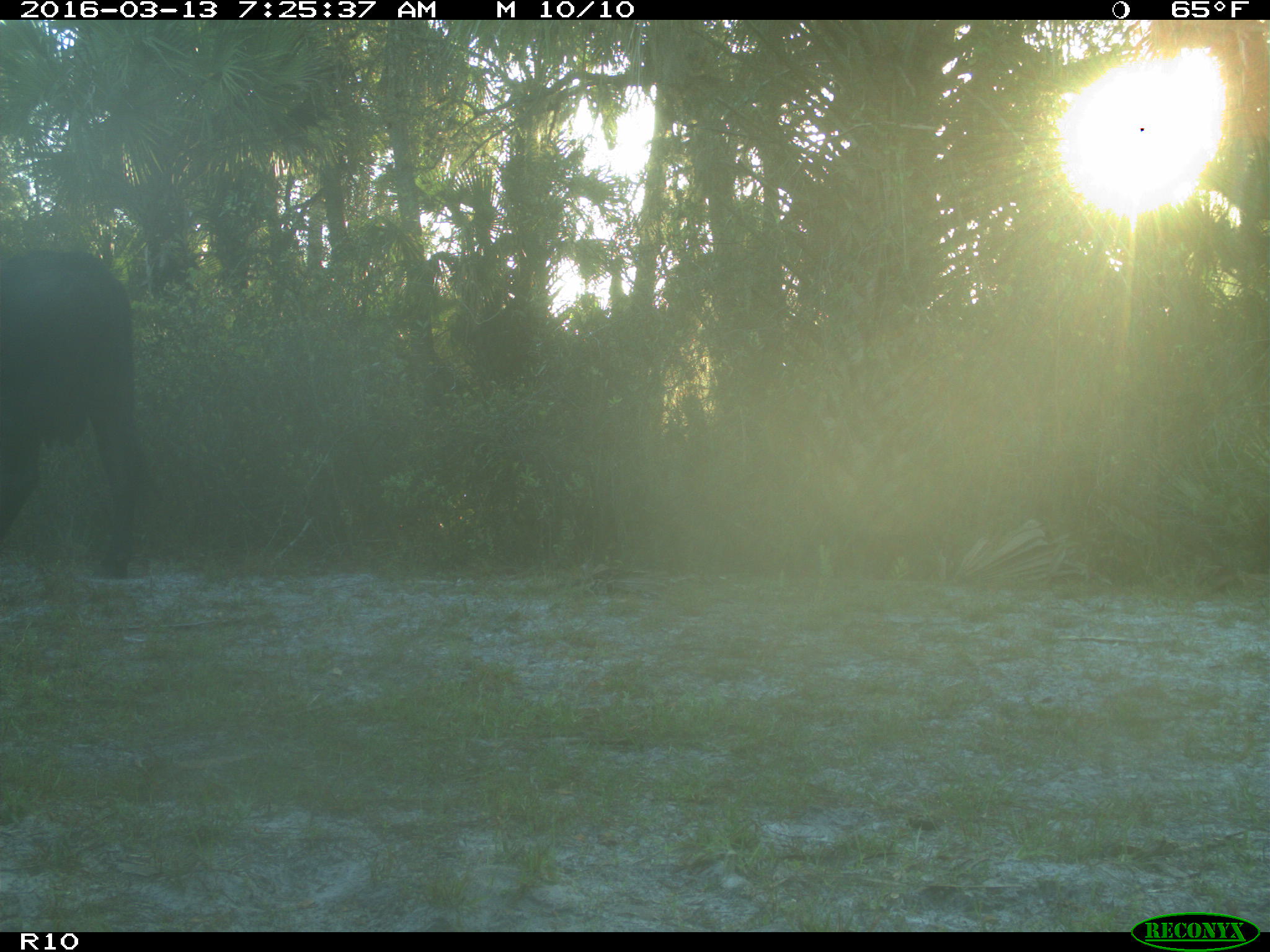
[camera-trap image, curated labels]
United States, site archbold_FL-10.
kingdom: Animalia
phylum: Chordata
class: Mammalia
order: Artiodactyla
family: Bovidae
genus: Bos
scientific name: Bos taurus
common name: domestic cow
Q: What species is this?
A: Bos taurus (domestic cow).